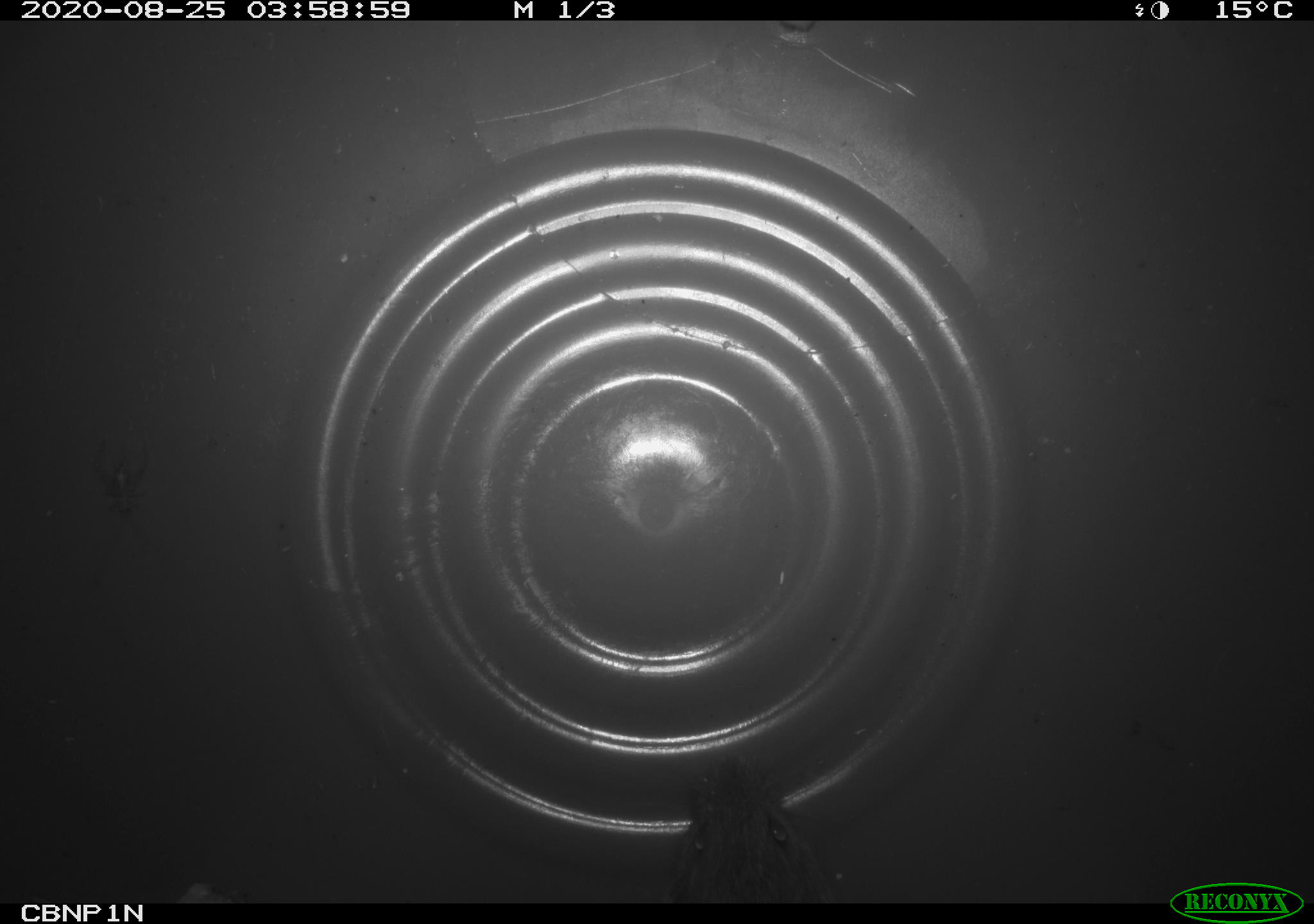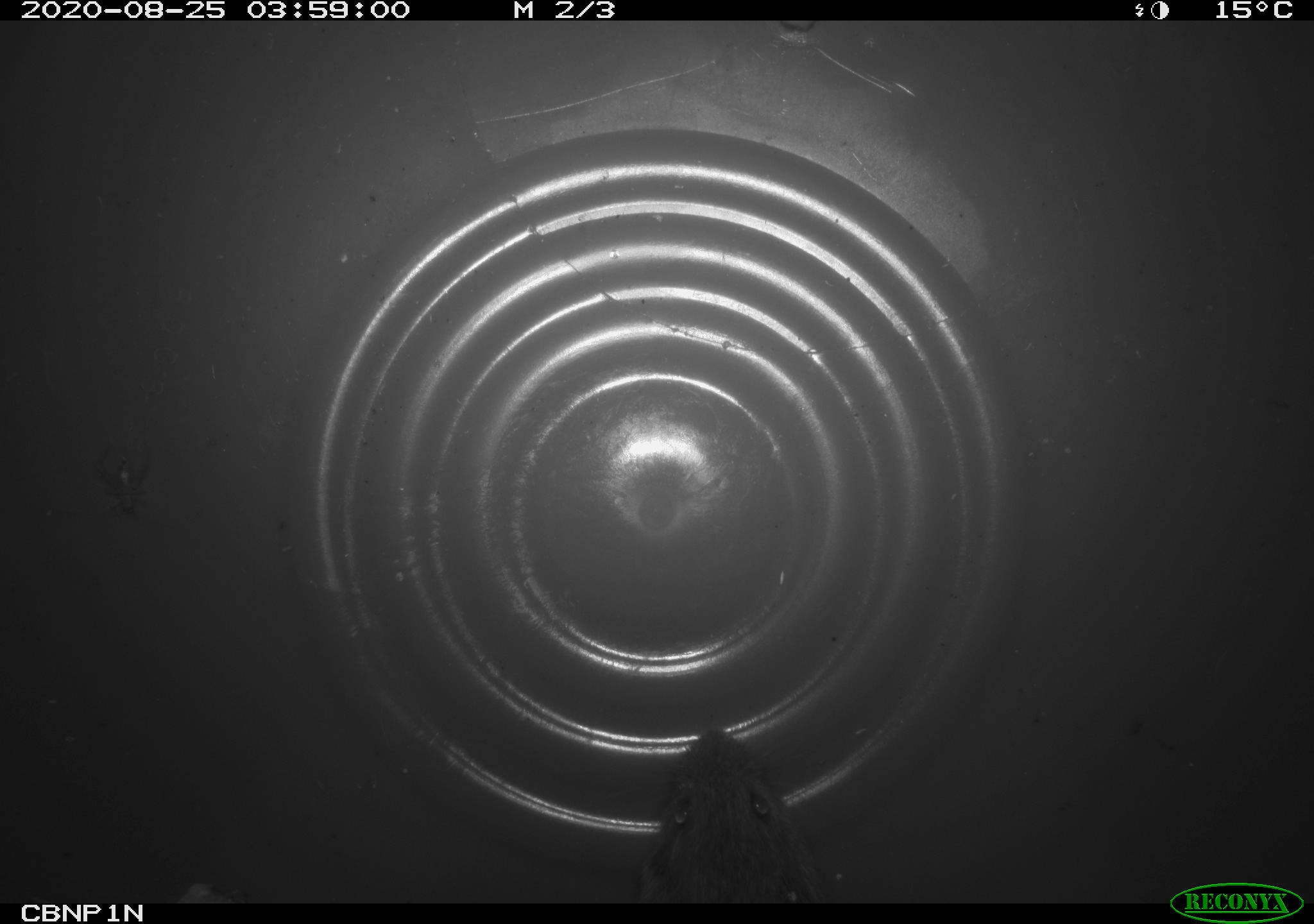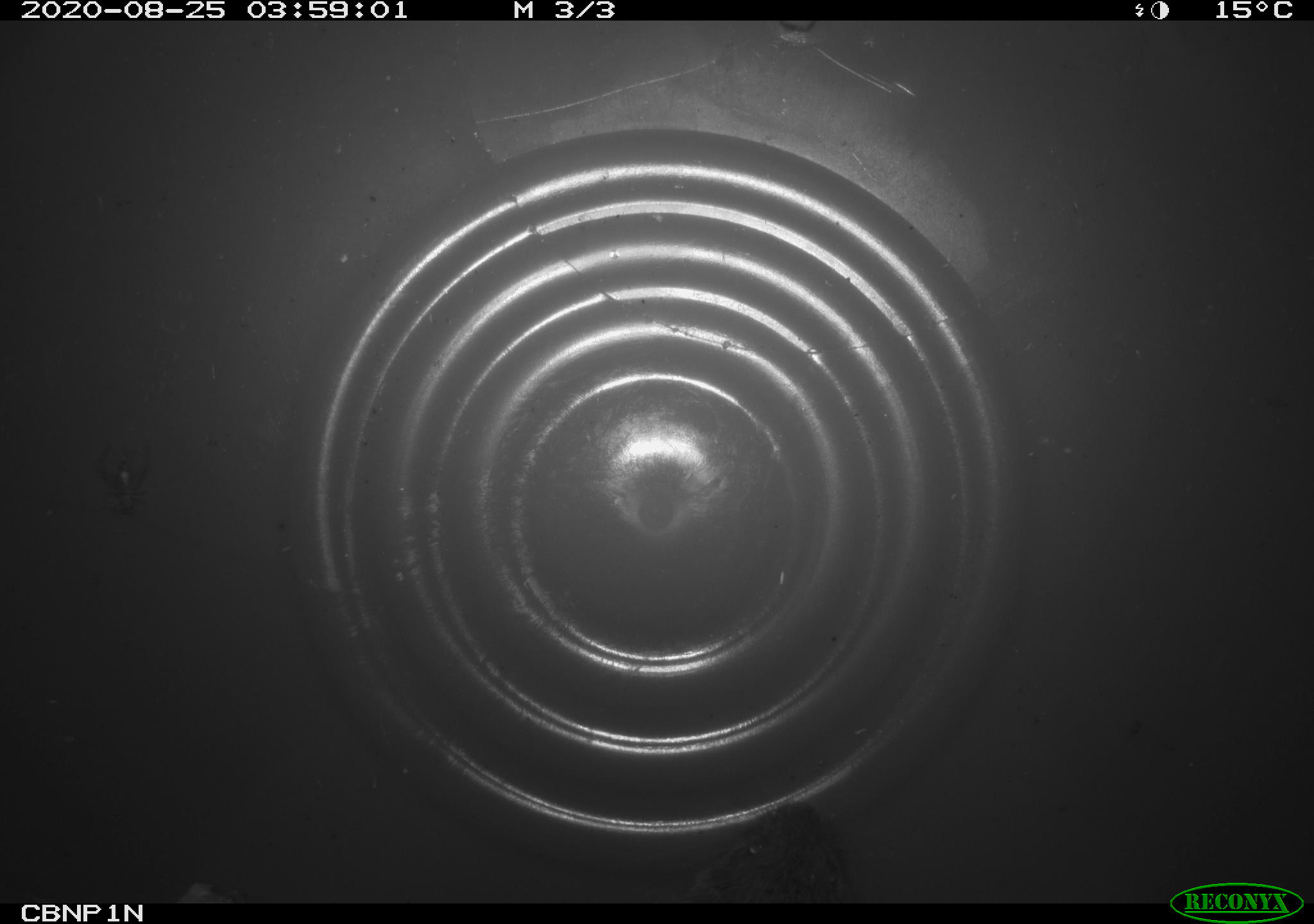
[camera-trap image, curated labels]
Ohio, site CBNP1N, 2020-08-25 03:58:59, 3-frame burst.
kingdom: Animalia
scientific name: Animalia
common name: animal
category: invertebrate